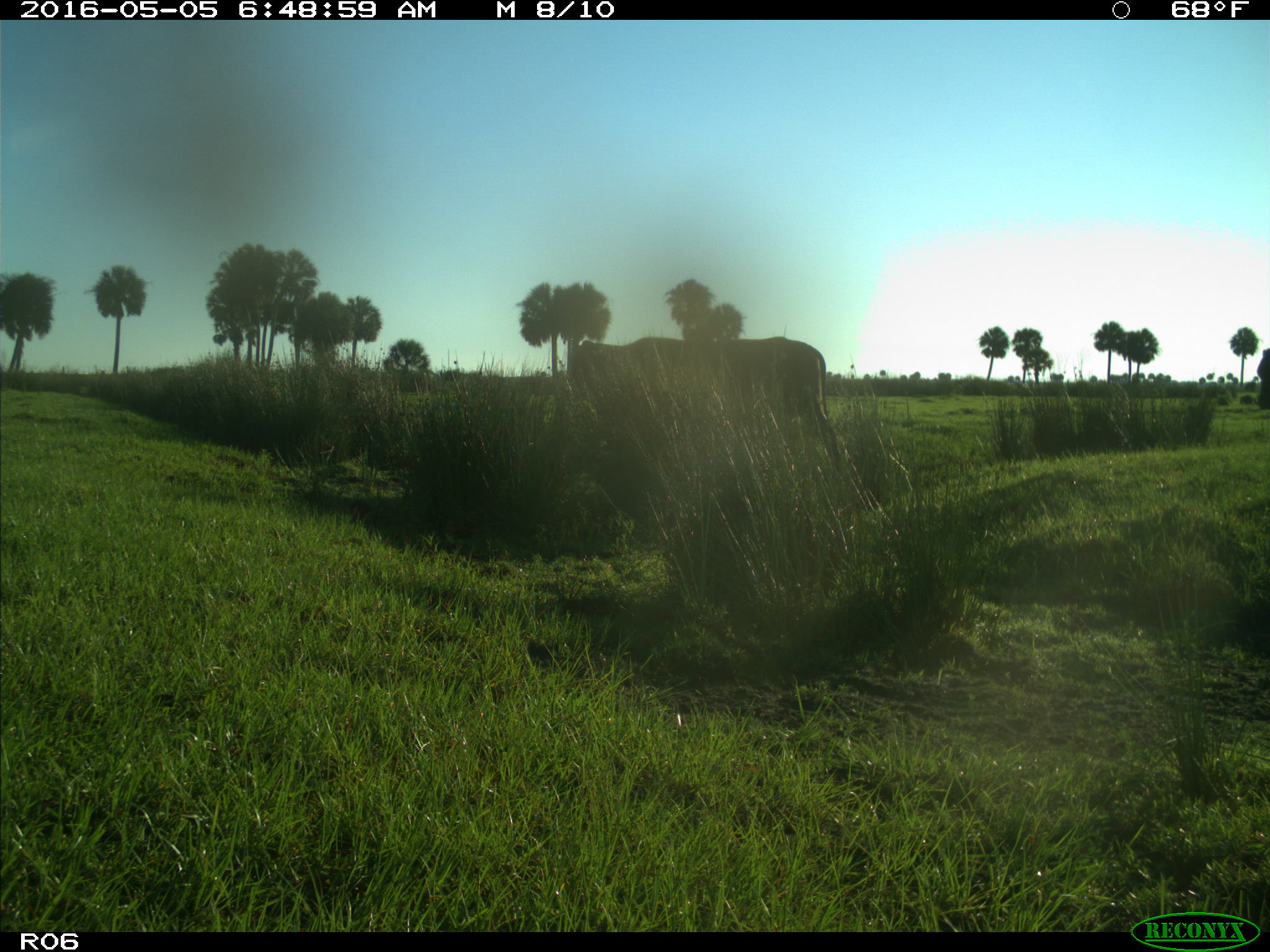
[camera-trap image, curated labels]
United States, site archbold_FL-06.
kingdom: Animalia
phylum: Chordata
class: Mammalia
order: Artiodactyla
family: Bovidae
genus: Bos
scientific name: Bos taurus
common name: domestic cow